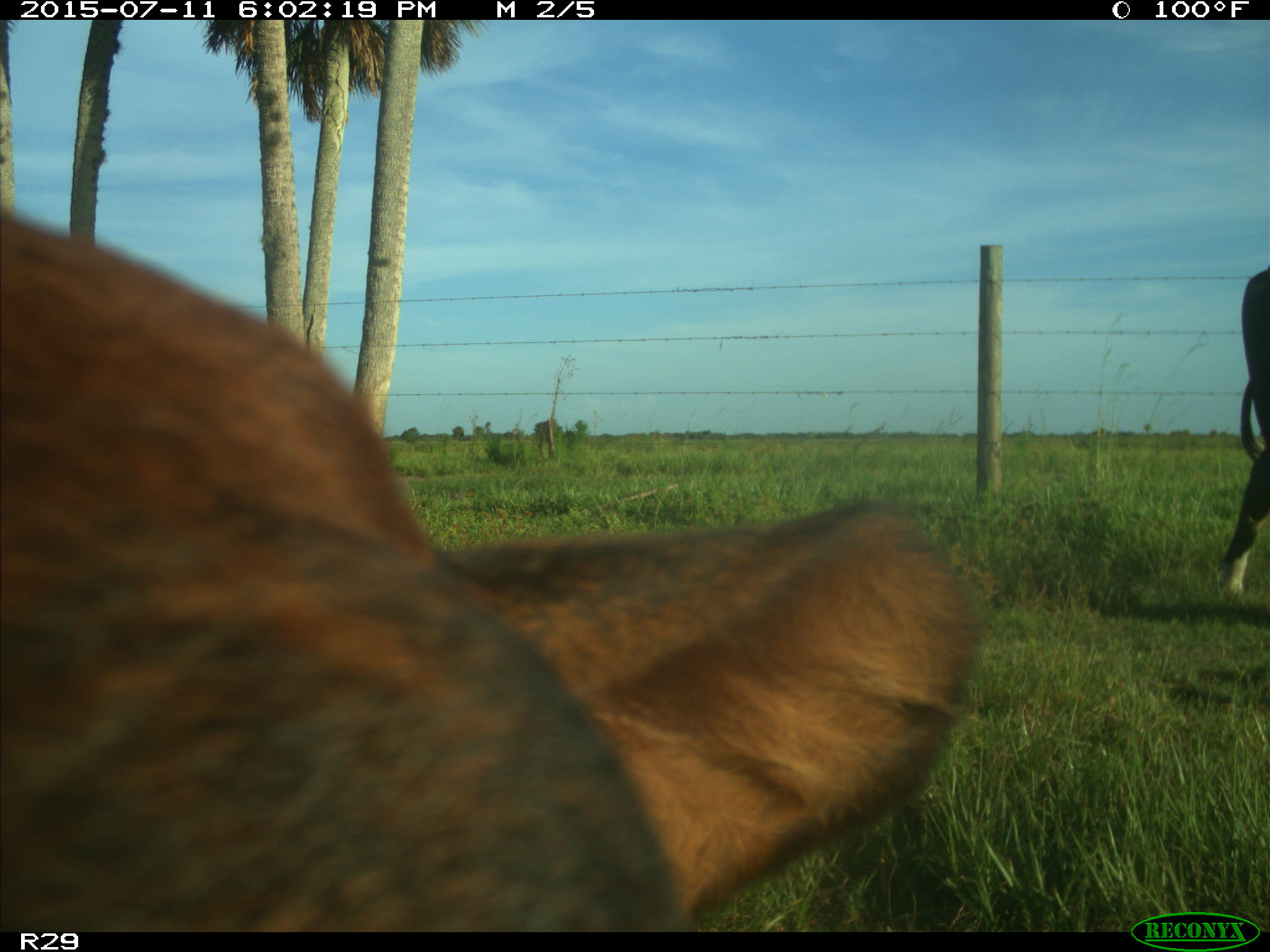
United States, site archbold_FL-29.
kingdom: Animalia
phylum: Chordata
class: Mammalia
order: Artiodactyla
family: Bovidae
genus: Bos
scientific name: Bos taurus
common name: domestic cow